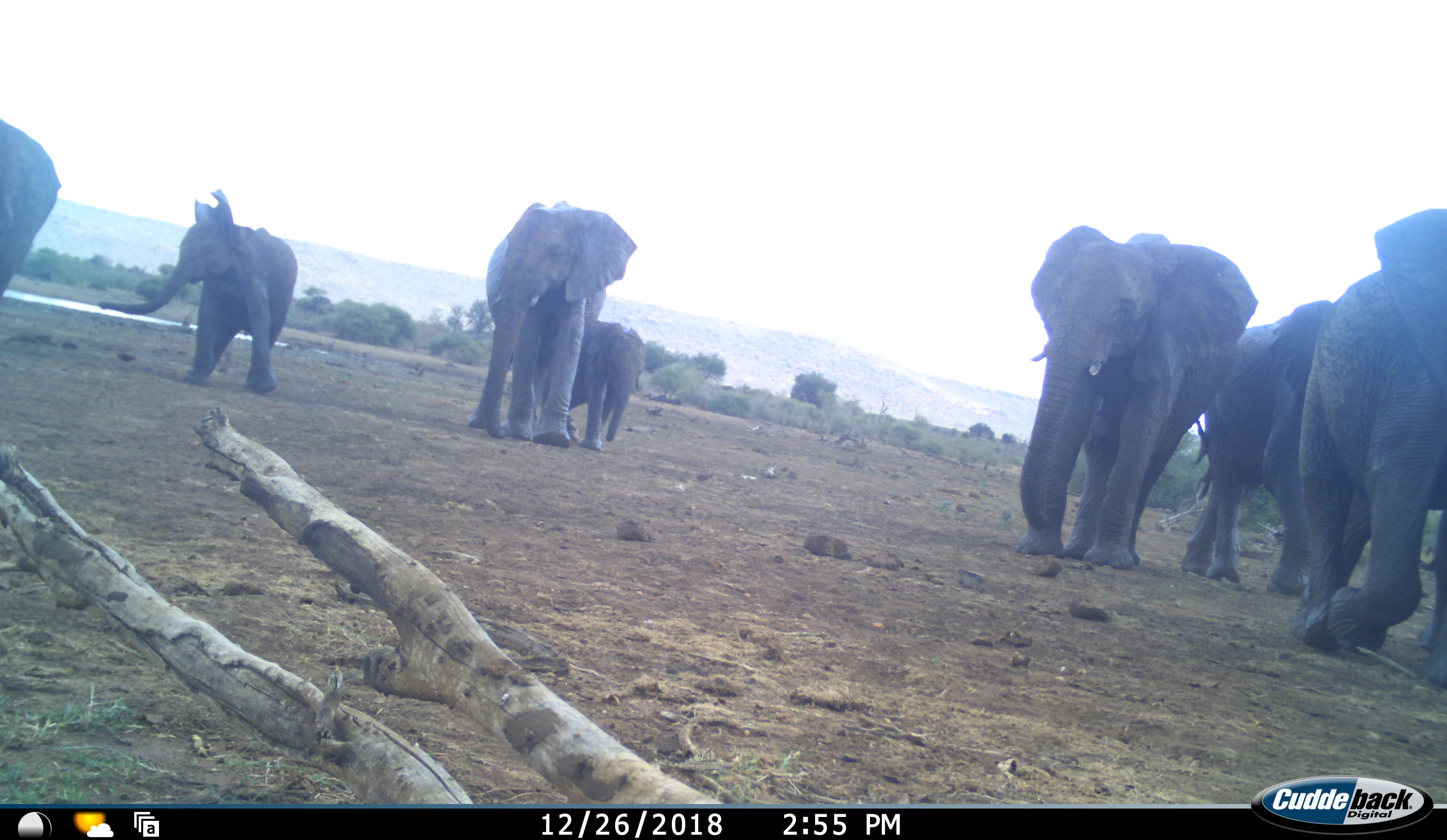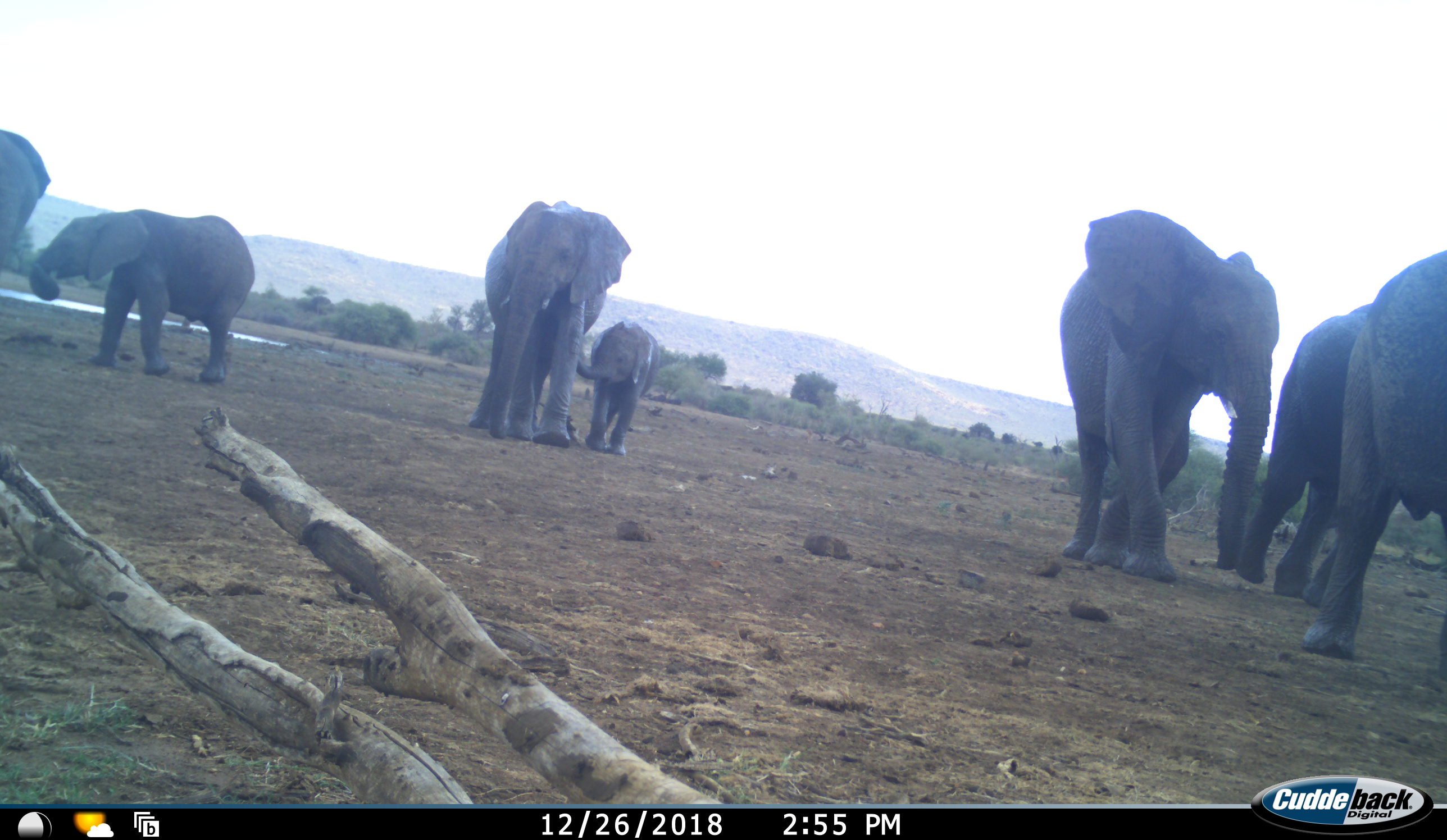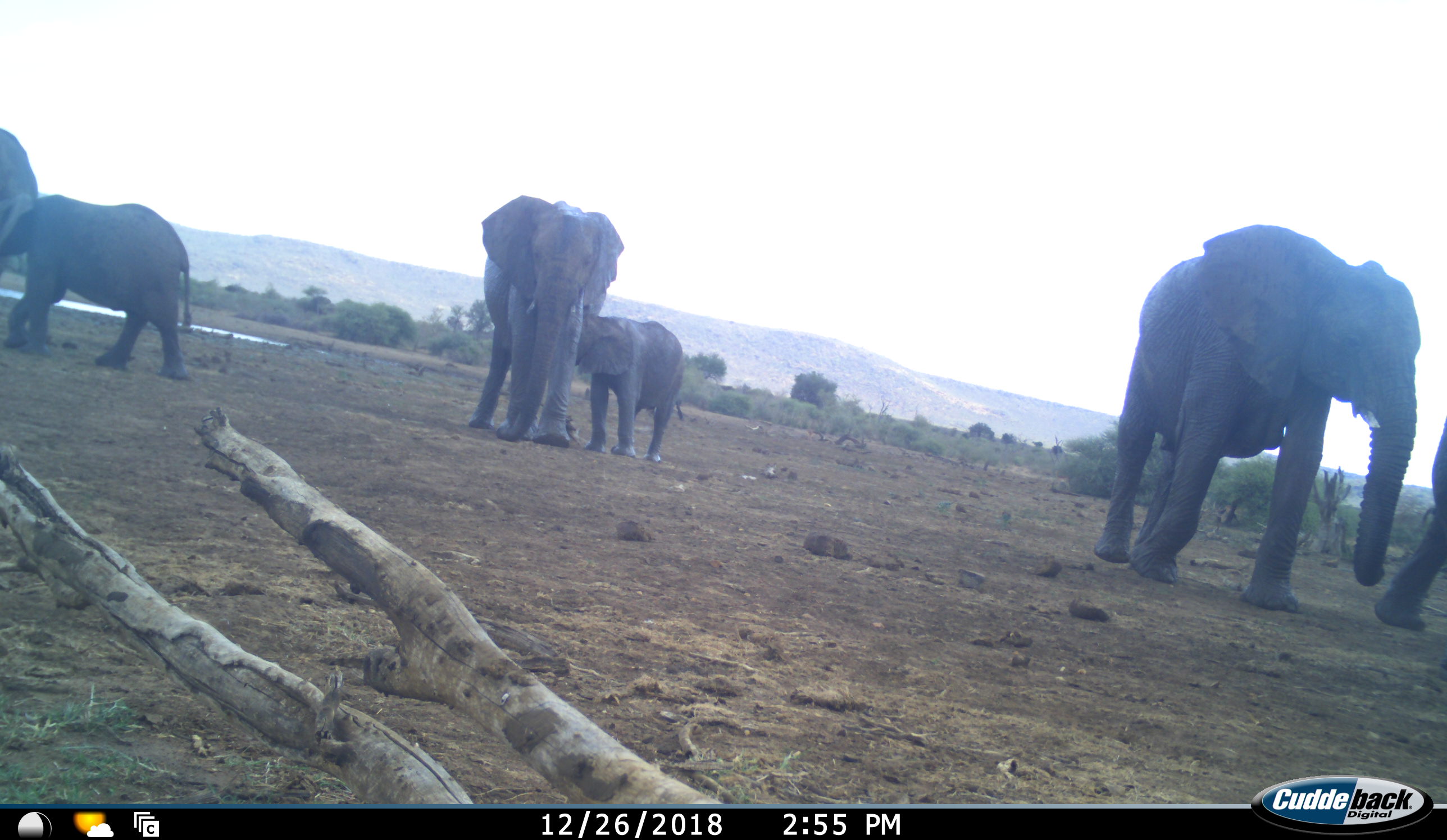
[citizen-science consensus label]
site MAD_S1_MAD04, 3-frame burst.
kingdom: Animalia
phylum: Chordata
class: Mammalia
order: Proboscidea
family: Elephantidae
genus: Loxodonta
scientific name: Loxodonta africana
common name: african bush elephant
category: elephant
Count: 7.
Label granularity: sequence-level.